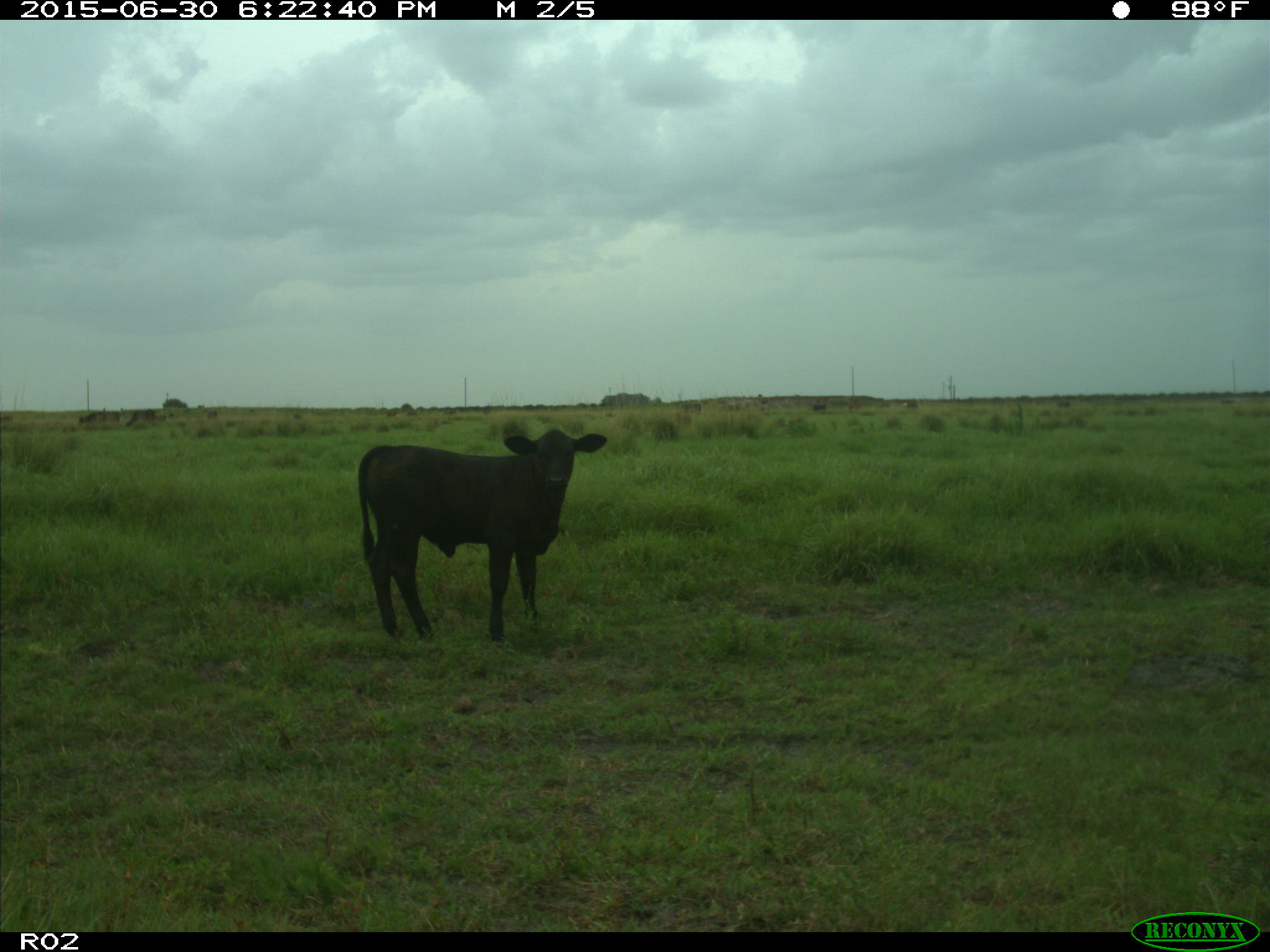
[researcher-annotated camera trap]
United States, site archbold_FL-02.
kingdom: Animalia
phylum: Chordata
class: Mammalia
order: Artiodactyla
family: Bovidae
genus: Bos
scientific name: Bos taurus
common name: domestic cow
Bos taurus (domestic cow).